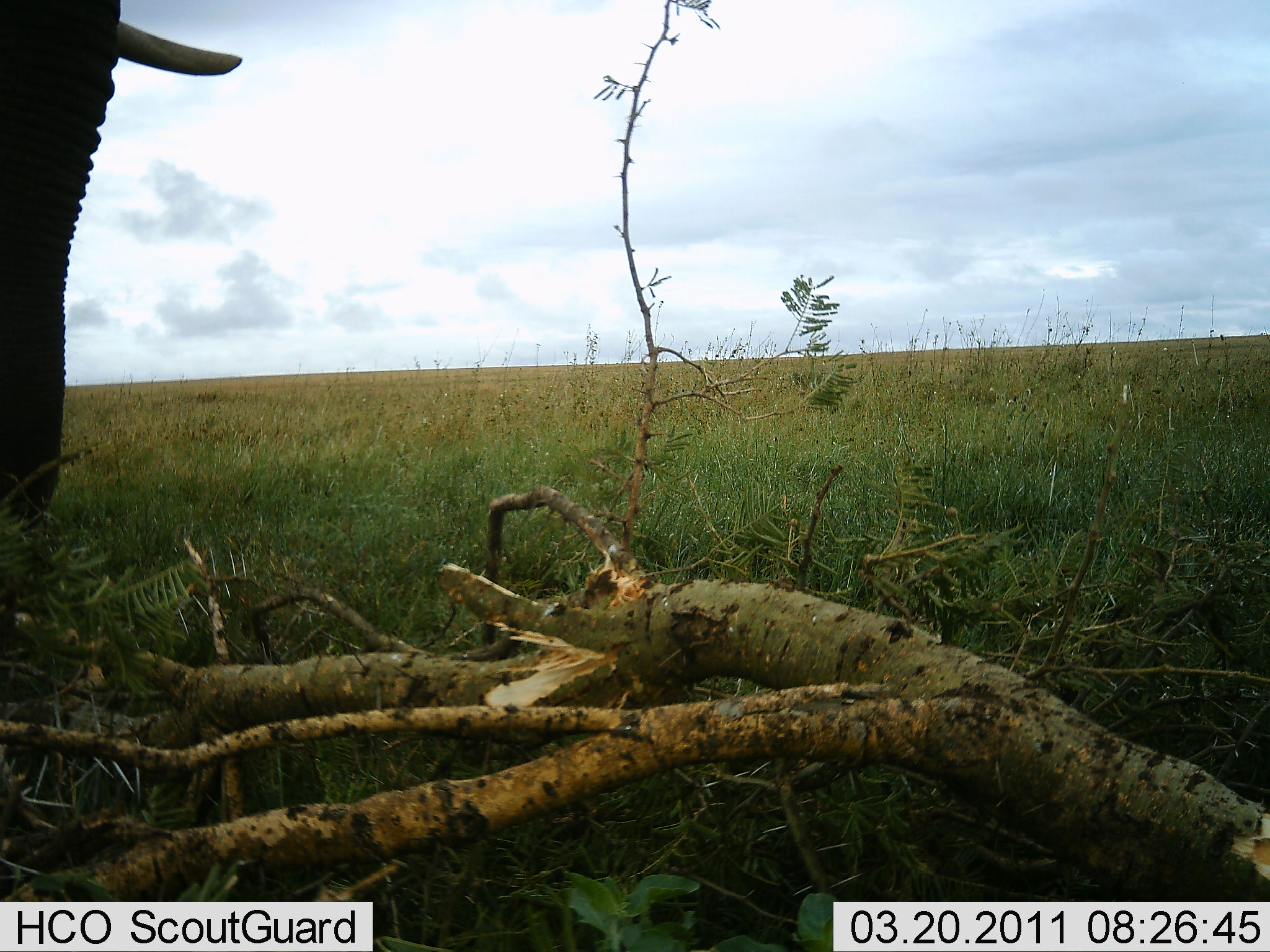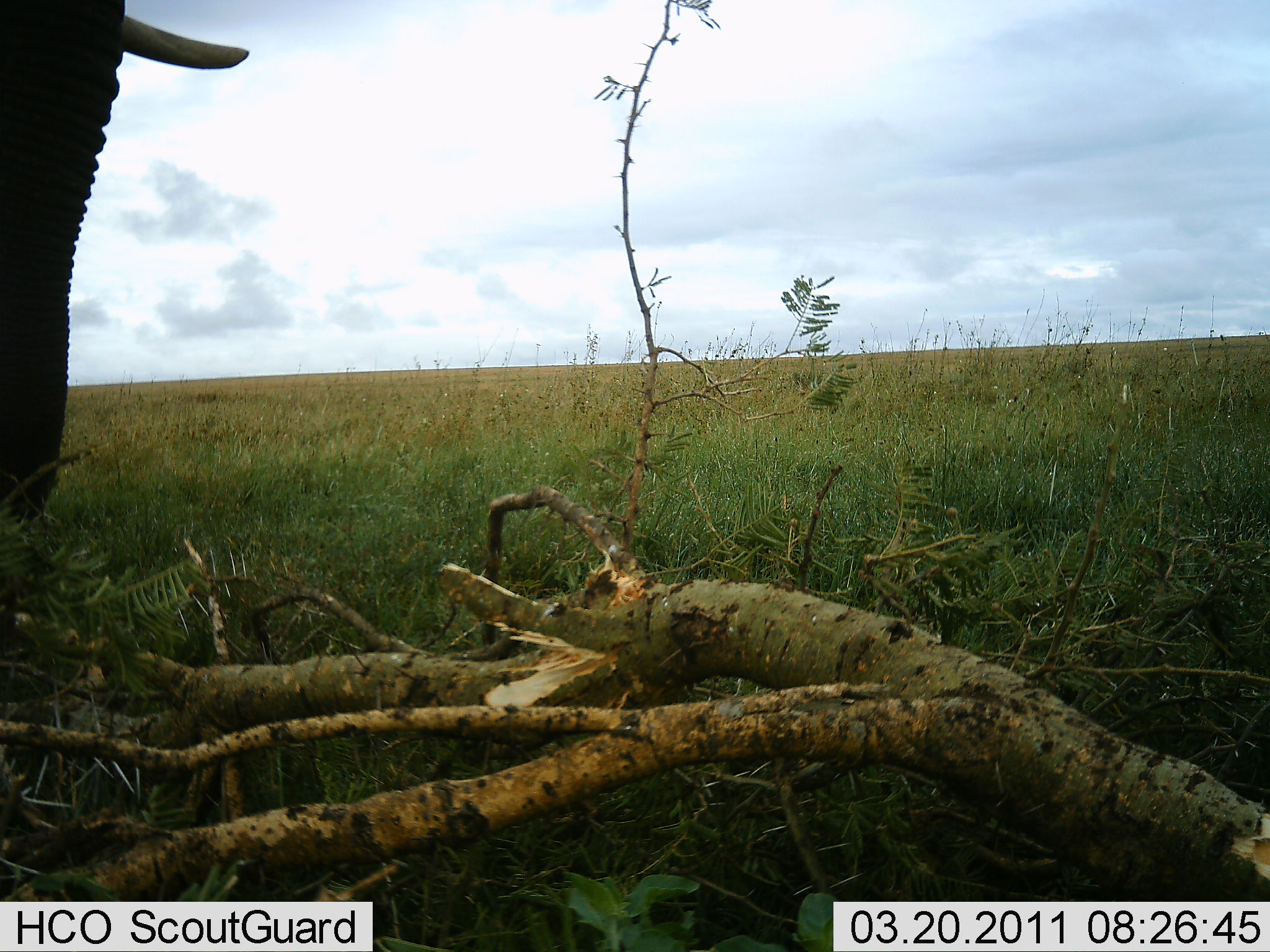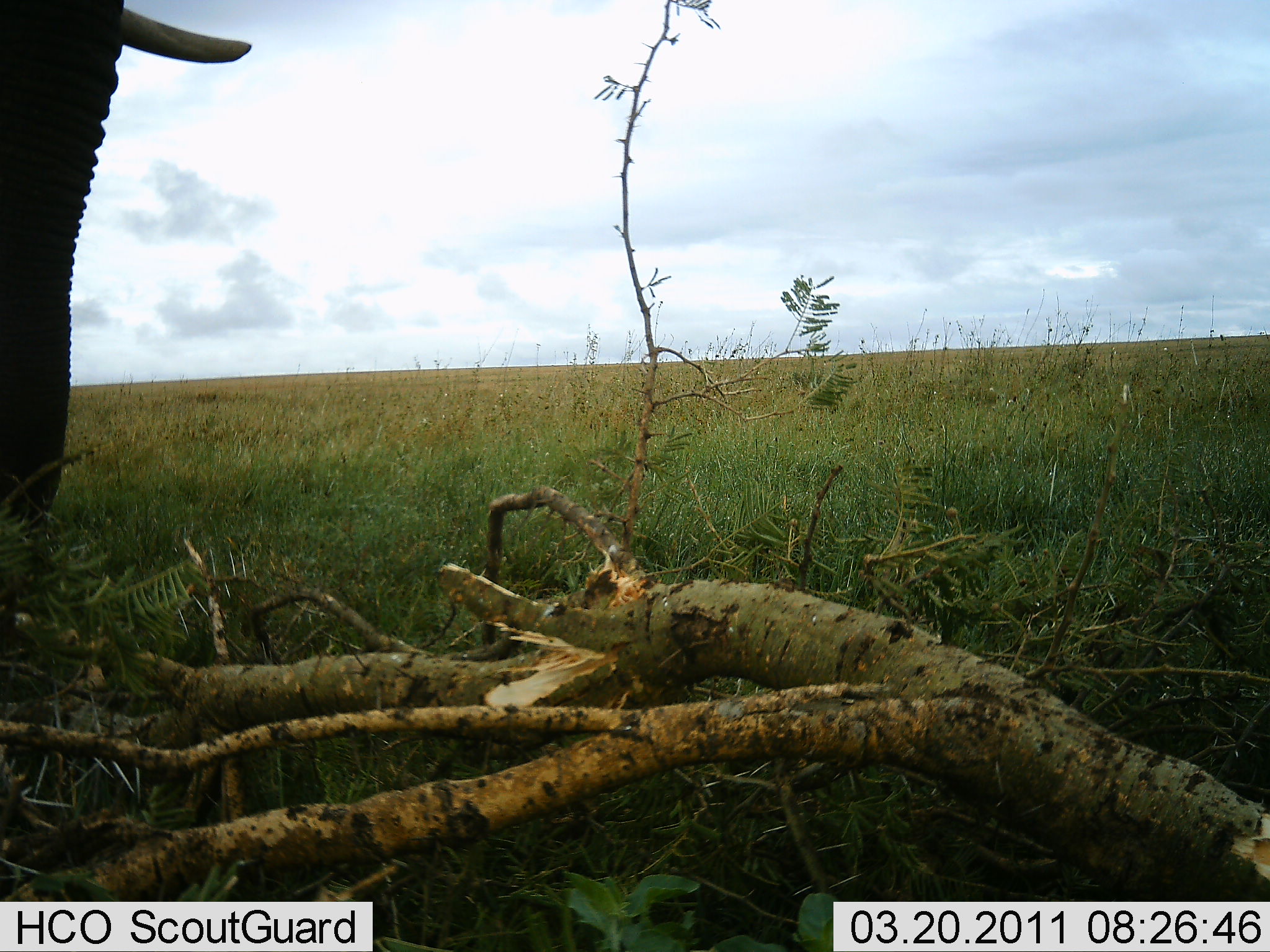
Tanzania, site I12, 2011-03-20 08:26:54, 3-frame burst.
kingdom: Animalia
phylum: Chordata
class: Mammalia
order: Proboscidea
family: Elephantidae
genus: Loxodonta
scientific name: Loxodonta africana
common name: african bush elephant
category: elephant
Elephant (african bush elephant) (Loxodonta africana), count 1. Behavior (volunteer vote fractions): standing 83%, resting 0%, moving 0%, interacting 0%. Young present (vote fraction): 0%. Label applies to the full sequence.